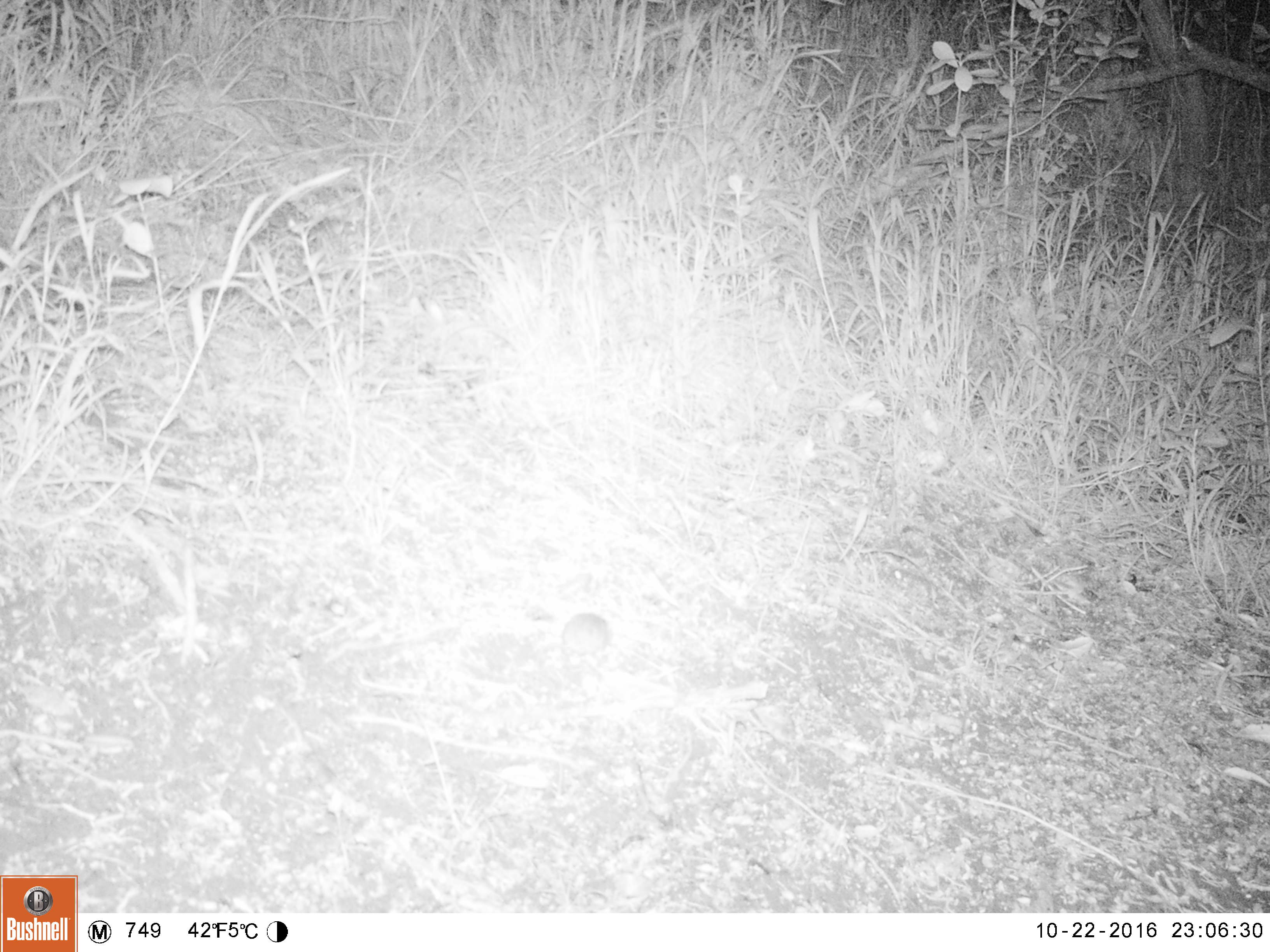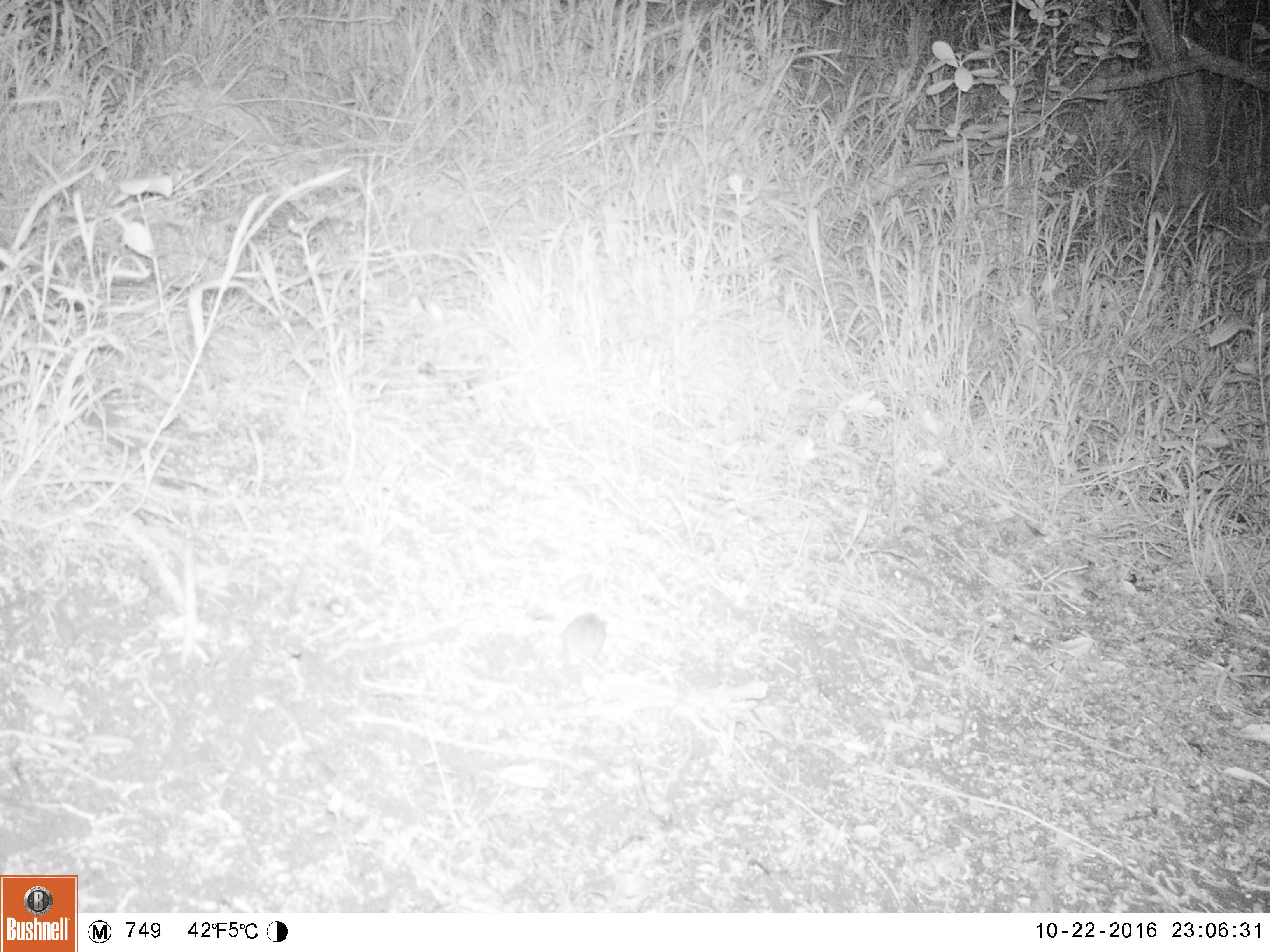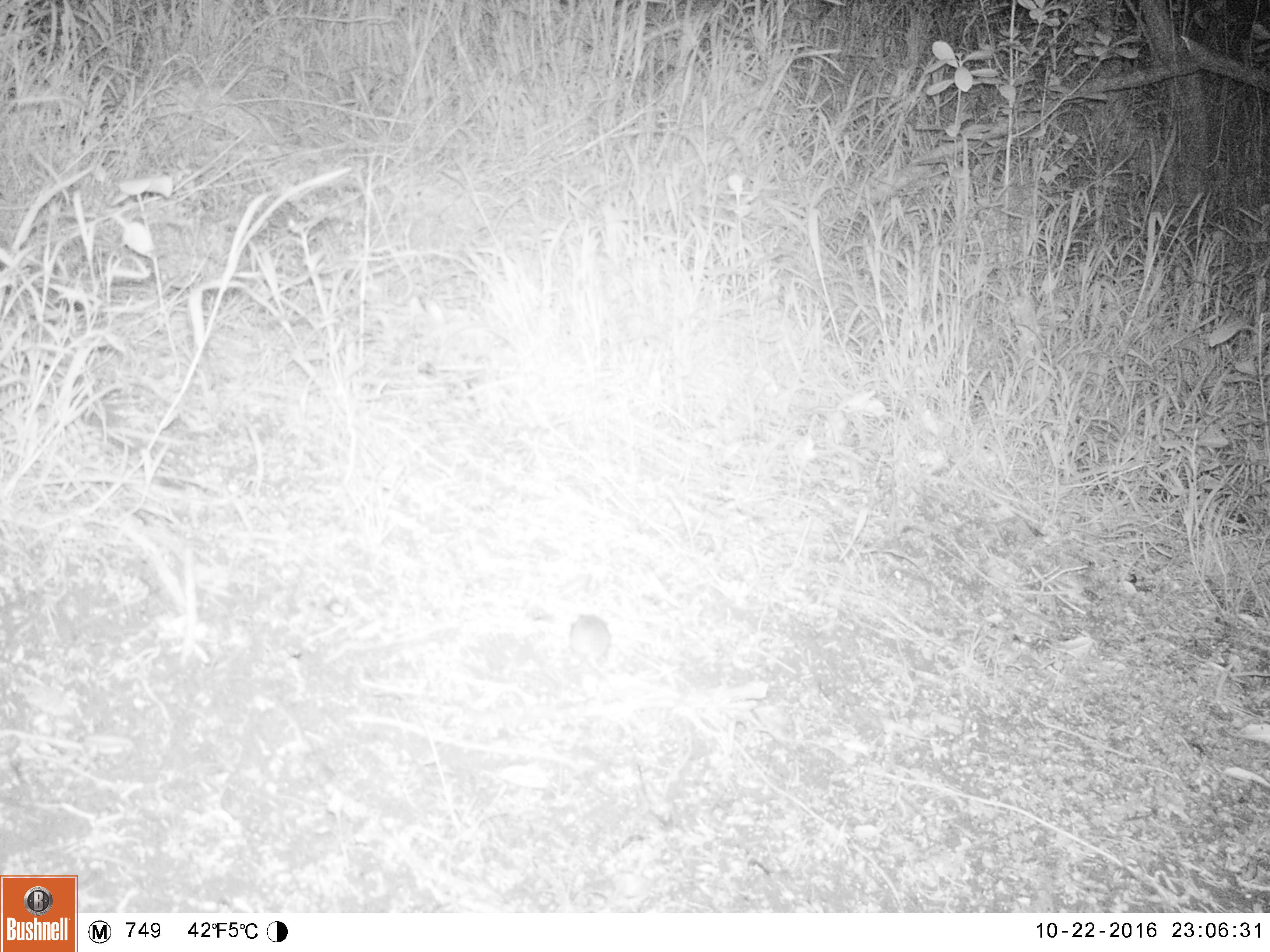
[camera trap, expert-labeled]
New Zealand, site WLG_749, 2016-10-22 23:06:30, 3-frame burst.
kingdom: Animalia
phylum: Chordata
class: Mammalia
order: Rodentia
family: Muridae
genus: Mus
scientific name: Mus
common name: mouse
Mouse (Mus).